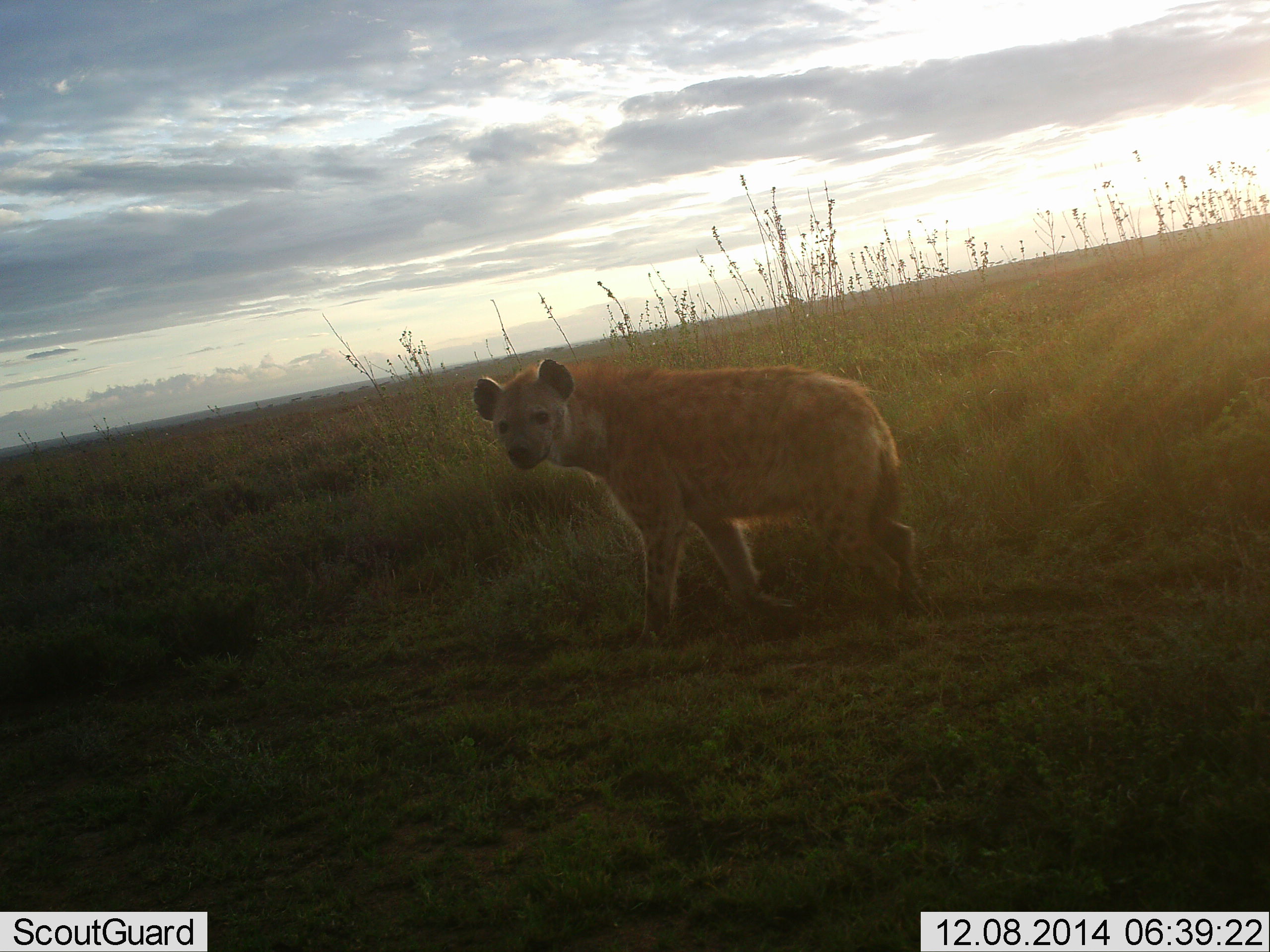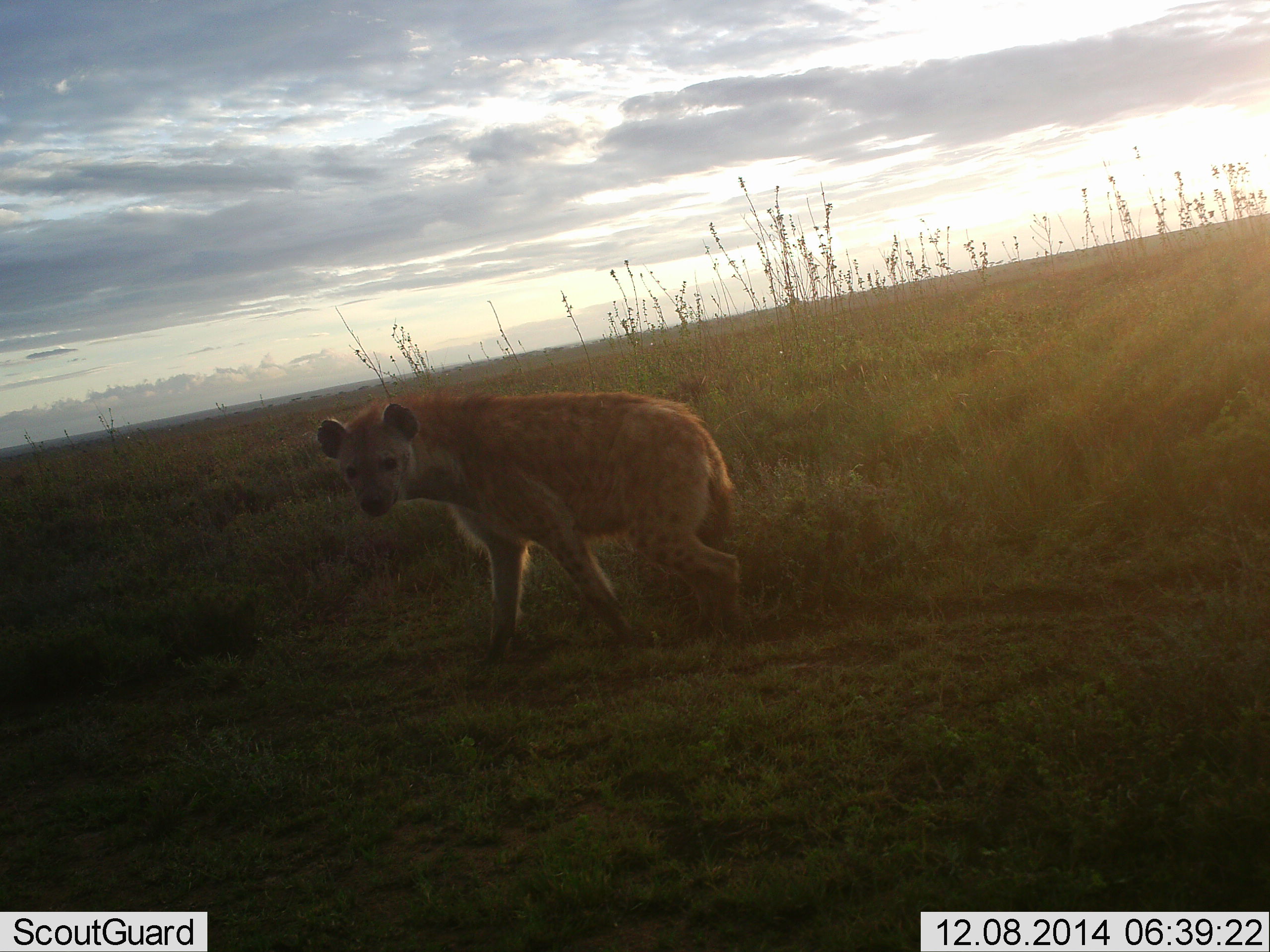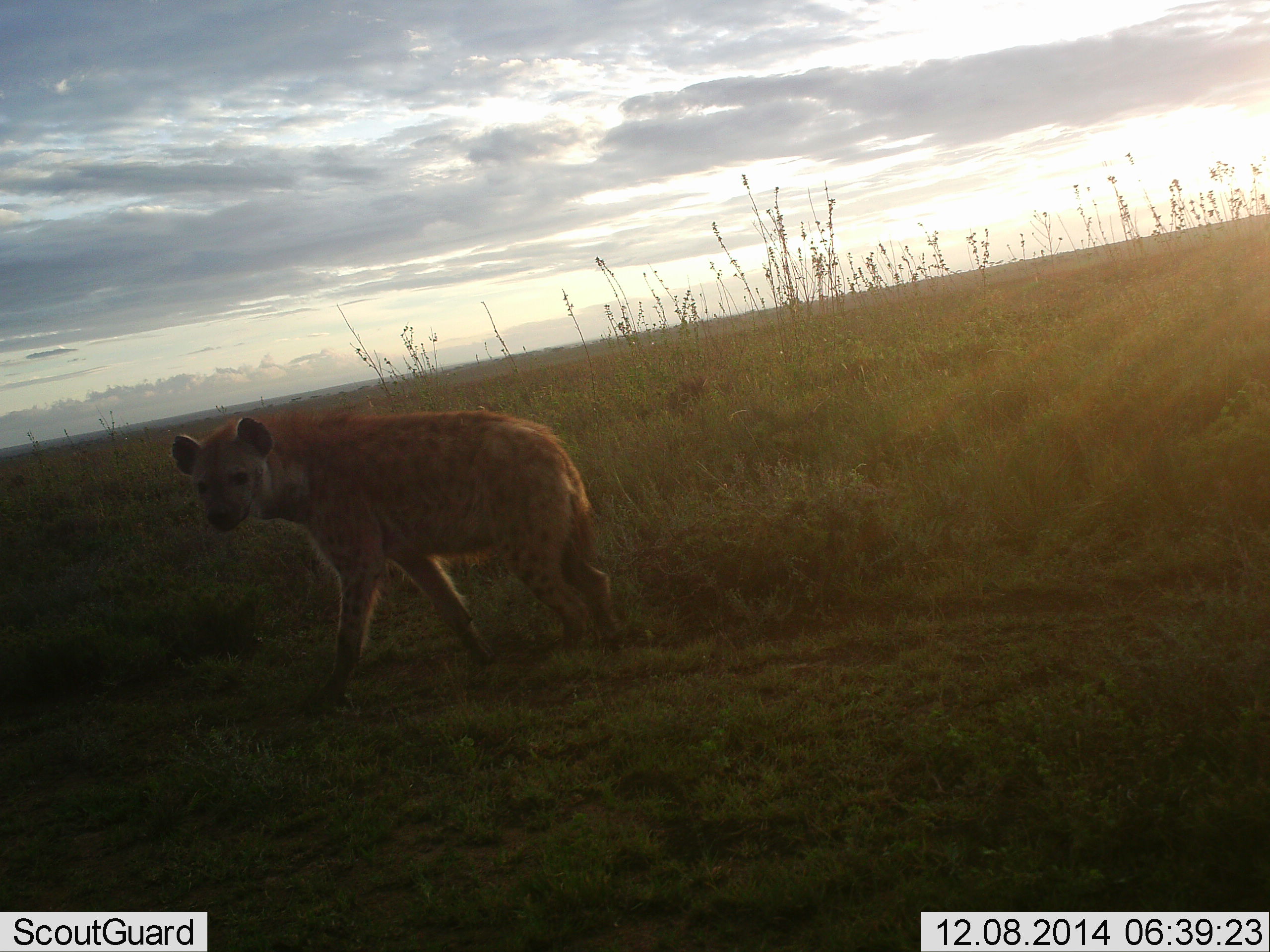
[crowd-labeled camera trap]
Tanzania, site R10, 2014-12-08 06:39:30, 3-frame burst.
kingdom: Animalia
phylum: Chordata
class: Mammalia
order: Carnivora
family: Hyaenidae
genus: Crocuta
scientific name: Crocuta crocuta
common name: spotted hyena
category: hyenaspotted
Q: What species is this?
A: Hyenaspotted (spotted hyena) (Crocuta crocuta).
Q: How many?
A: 1.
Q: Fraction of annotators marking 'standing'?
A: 20%.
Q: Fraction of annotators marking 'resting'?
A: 0%.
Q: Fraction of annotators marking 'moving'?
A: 90%.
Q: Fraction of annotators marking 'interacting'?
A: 0%.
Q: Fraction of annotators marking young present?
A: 0%.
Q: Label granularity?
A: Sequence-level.